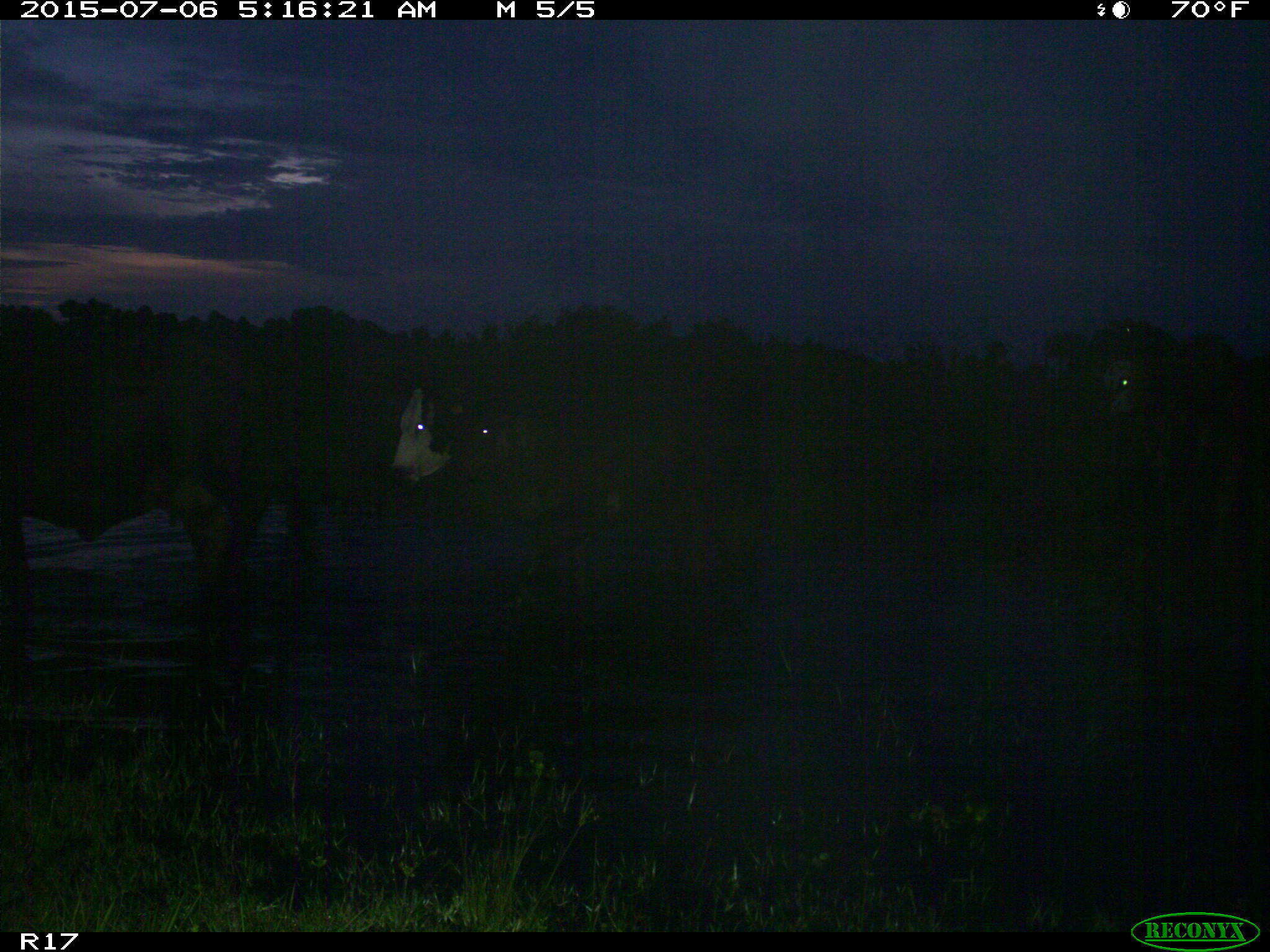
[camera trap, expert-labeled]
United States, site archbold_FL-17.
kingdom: Animalia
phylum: Chordata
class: Mammalia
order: Artiodactyla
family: Bovidae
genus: Bos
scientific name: Bos taurus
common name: domestic cow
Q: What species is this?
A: Bos taurus (domestic cow).